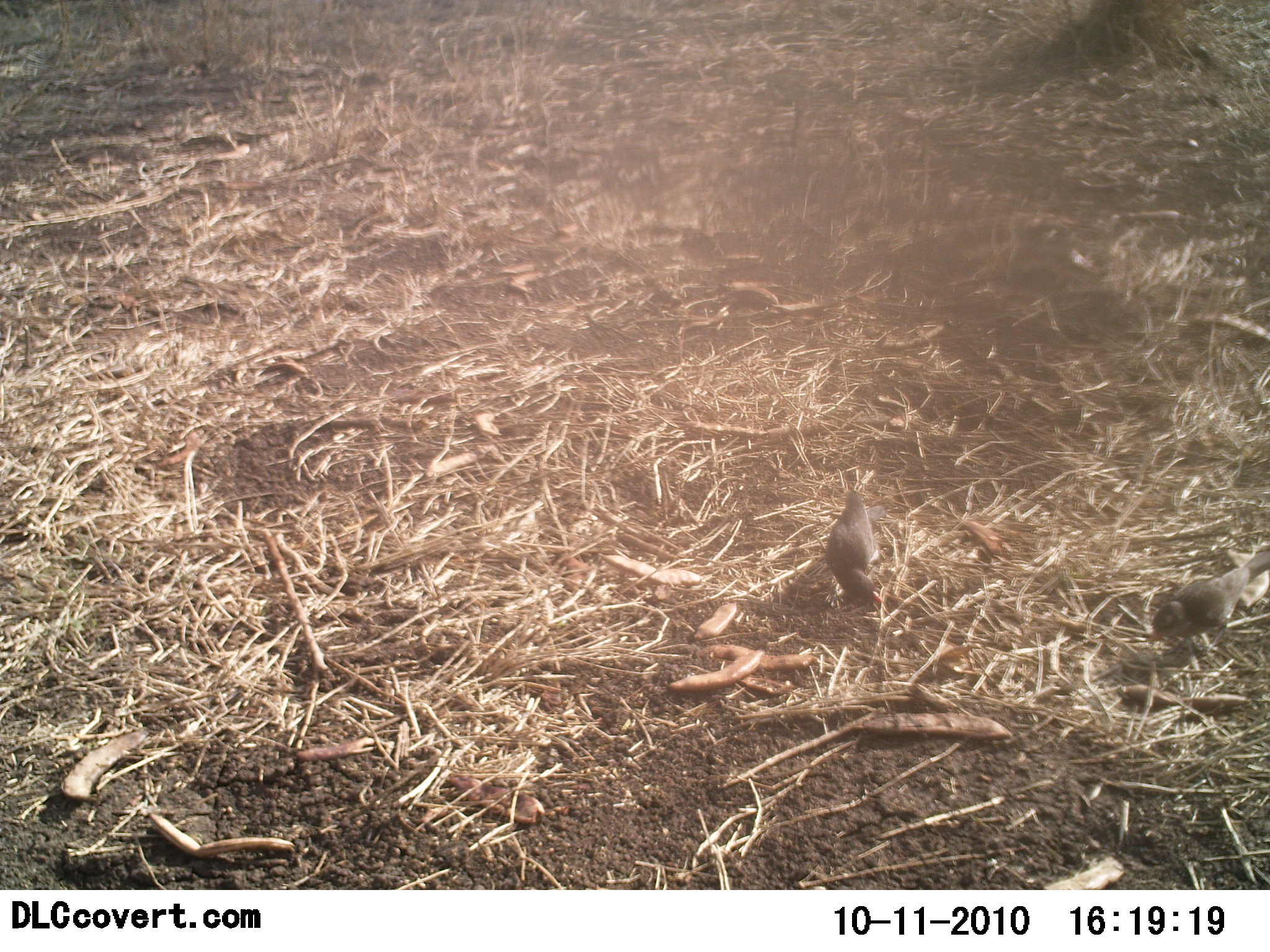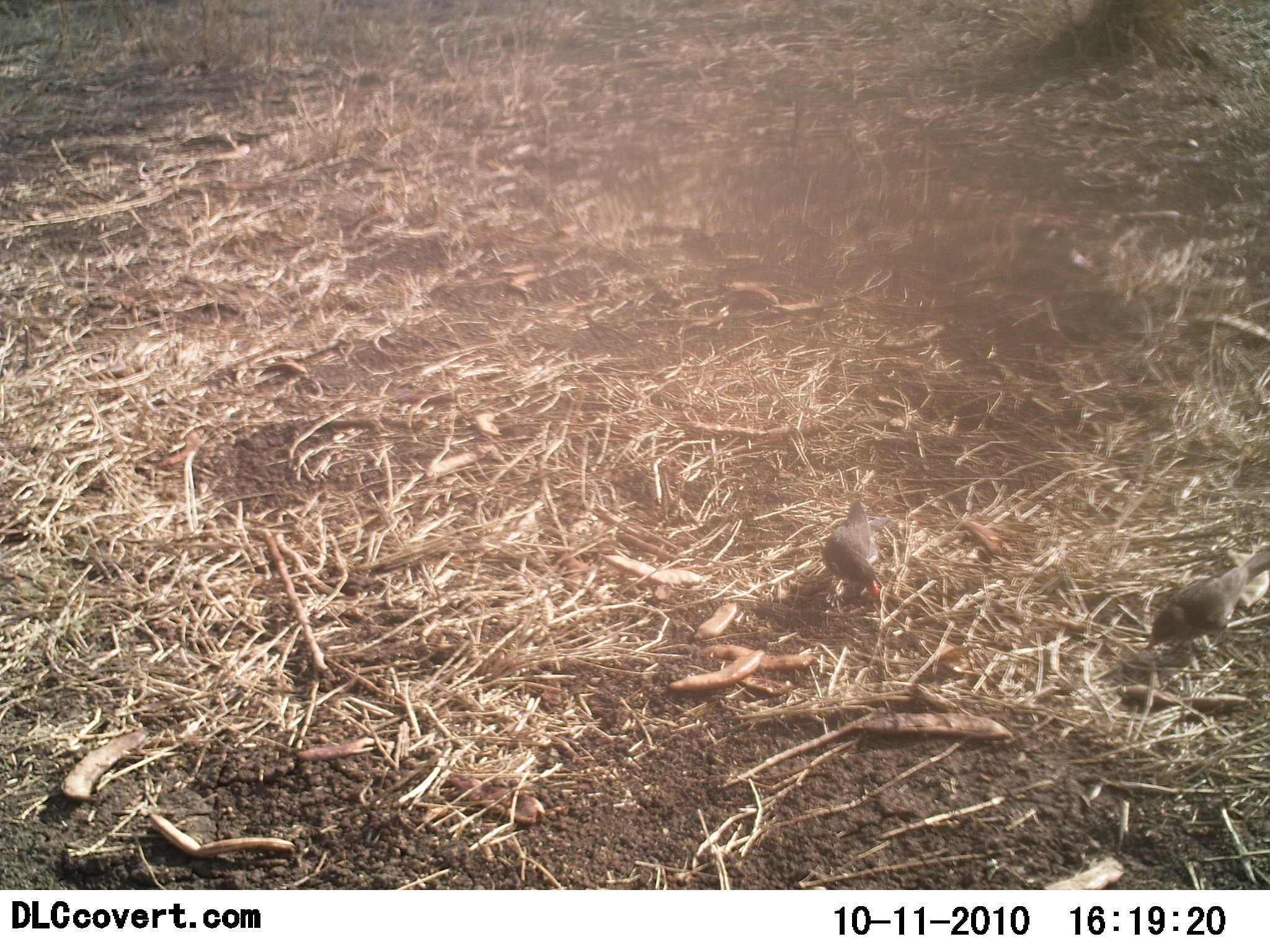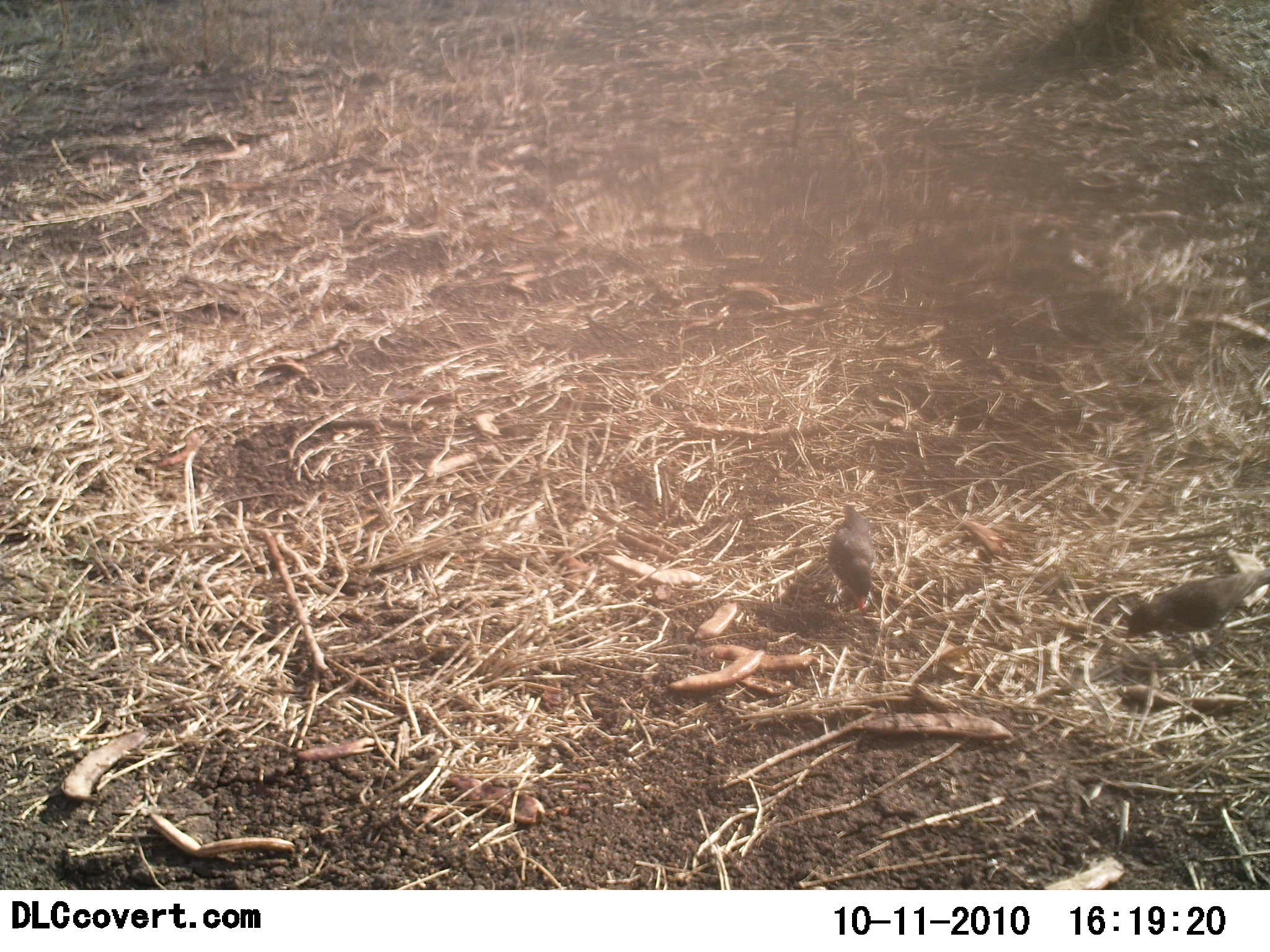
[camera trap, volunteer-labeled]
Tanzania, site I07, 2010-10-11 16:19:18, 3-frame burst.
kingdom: Animalia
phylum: Chordata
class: Aves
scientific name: Aves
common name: bird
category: otherbird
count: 2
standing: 23%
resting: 0%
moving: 15%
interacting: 0%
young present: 0%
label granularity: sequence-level